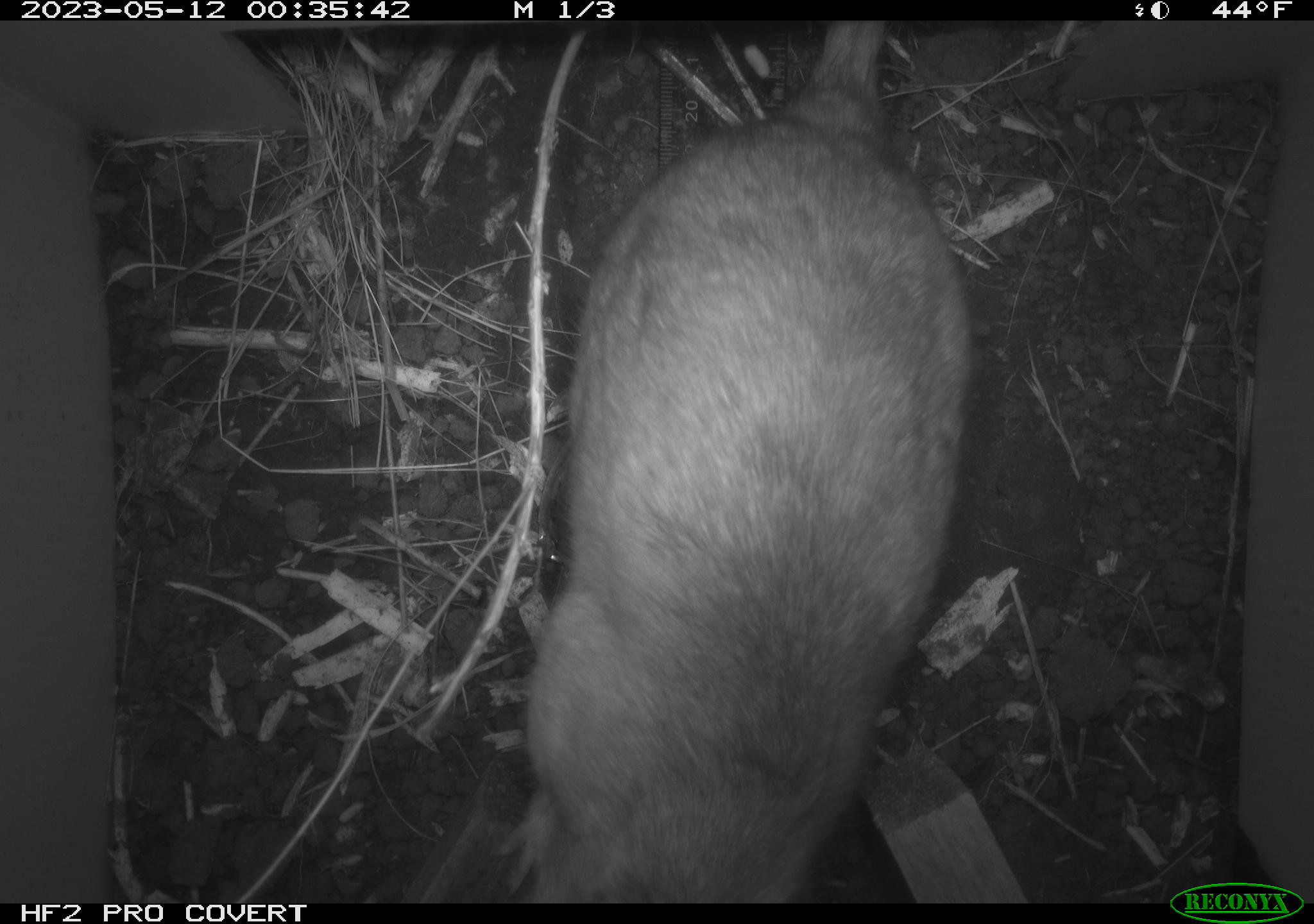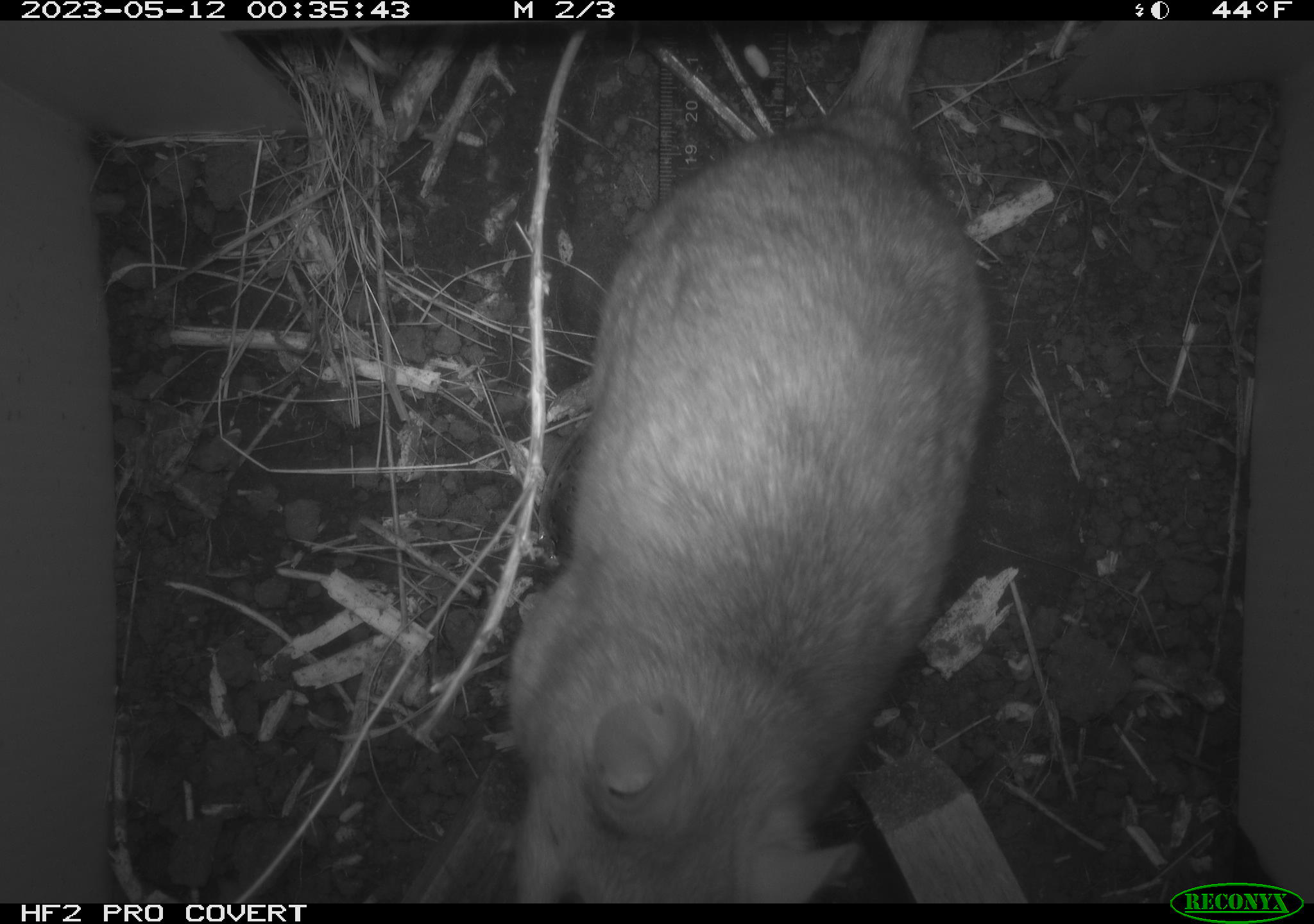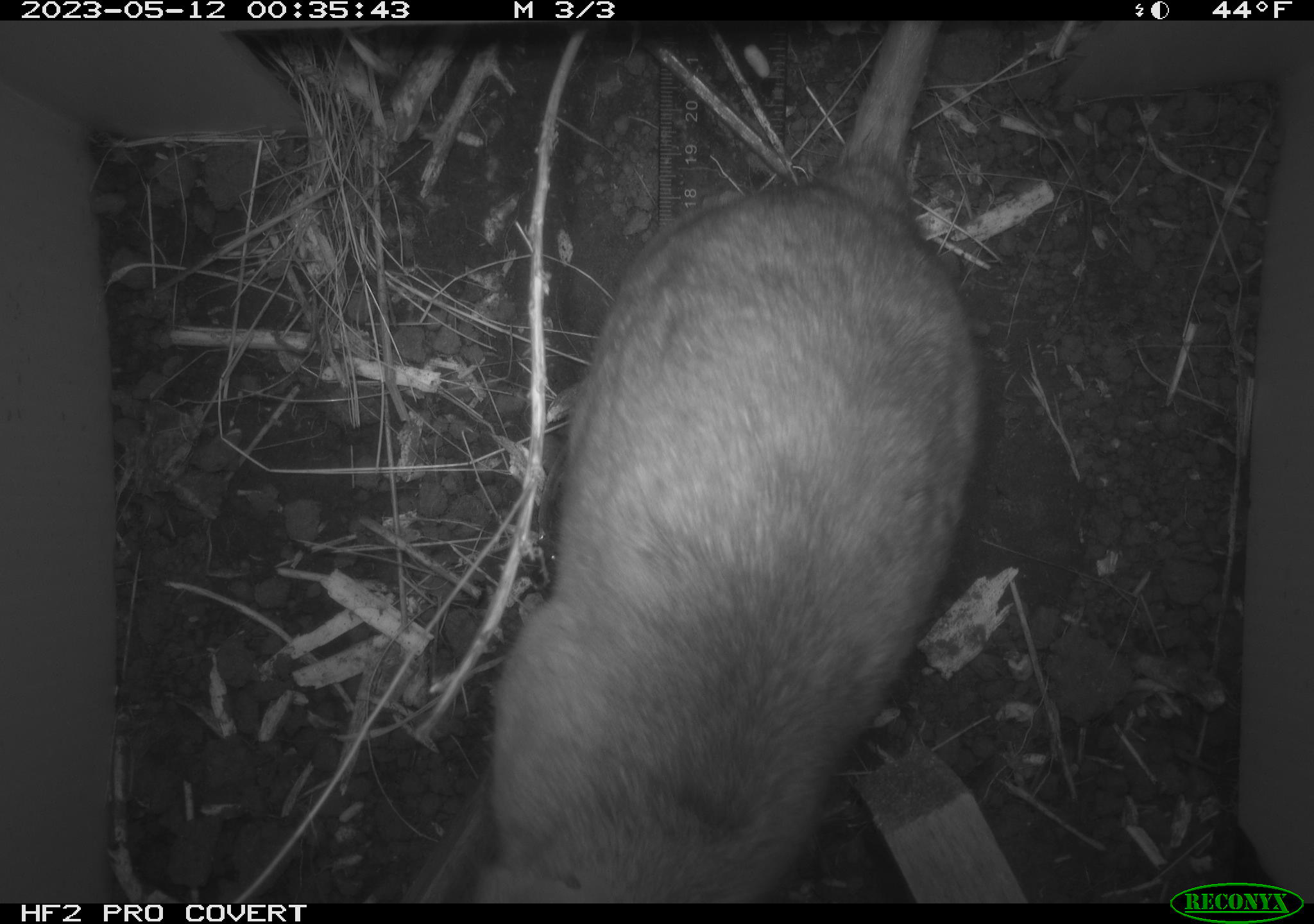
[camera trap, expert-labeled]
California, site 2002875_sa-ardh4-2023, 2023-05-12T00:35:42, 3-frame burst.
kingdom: Animalia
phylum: Chordata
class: Mammalia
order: Rodentia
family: Cricetidae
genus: Neotoma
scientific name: Neotoma fuscipes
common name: dusky-footed woodrat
Dusky-footed woodrat (Neotoma fuscipes).